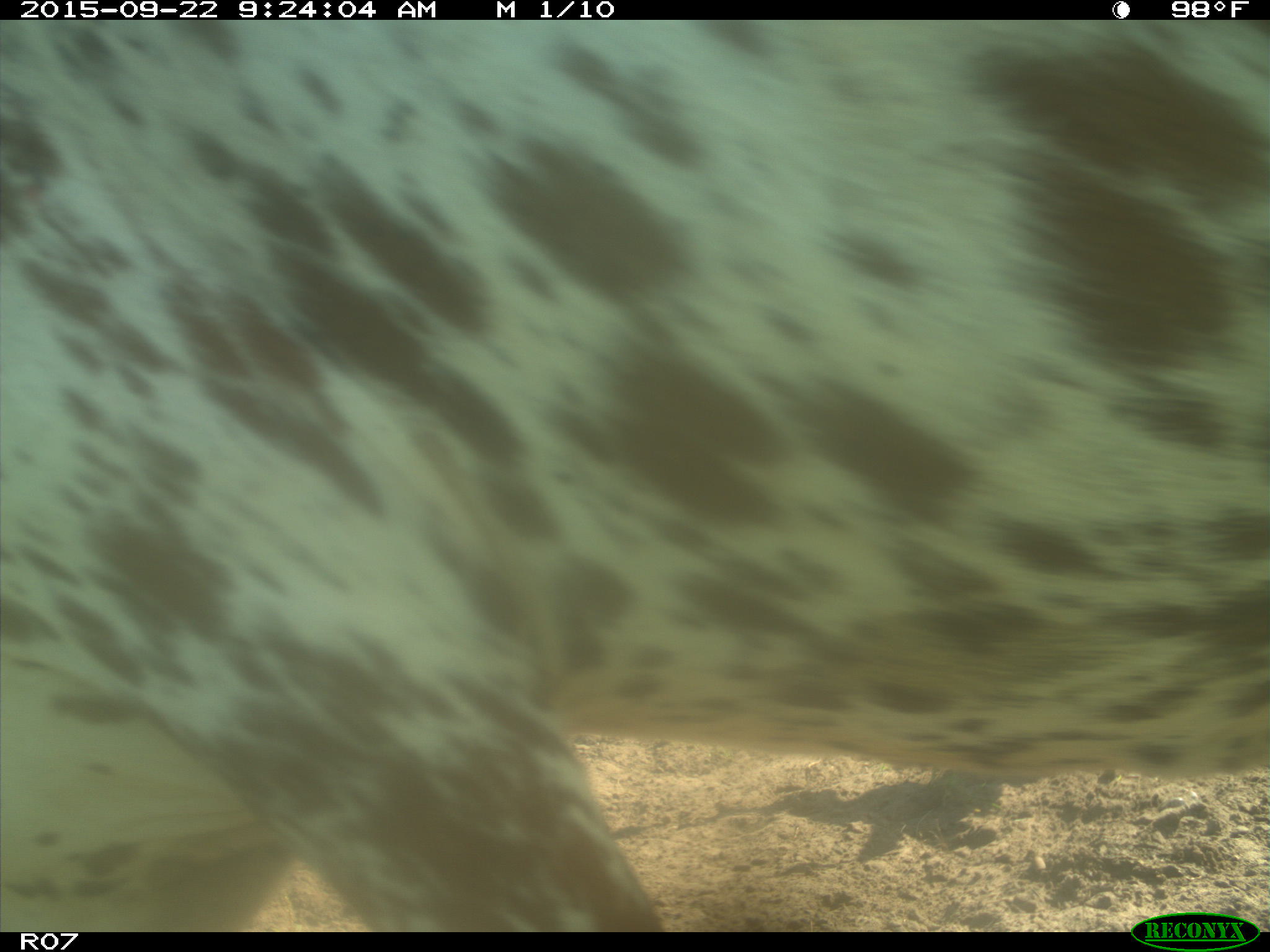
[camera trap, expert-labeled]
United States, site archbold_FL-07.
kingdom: Animalia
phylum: Chordata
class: Mammalia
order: Artiodactyla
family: Bovidae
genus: Bos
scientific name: Bos taurus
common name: domestic cow